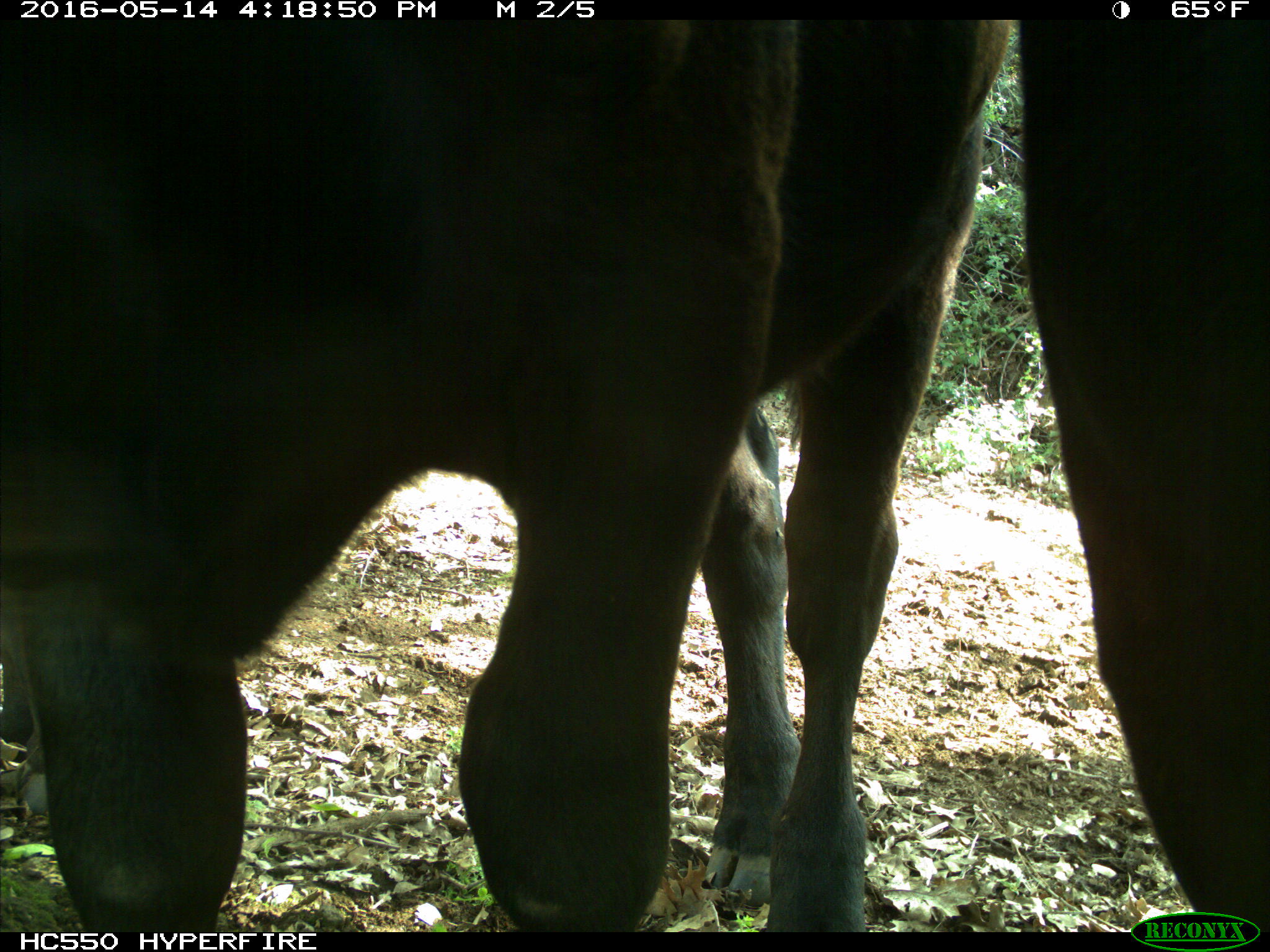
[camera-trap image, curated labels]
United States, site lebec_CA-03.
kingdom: Animalia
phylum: Chordata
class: Mammalia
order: Artiodactyla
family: Bovidae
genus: Bos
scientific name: Bos taurus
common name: domestic cow